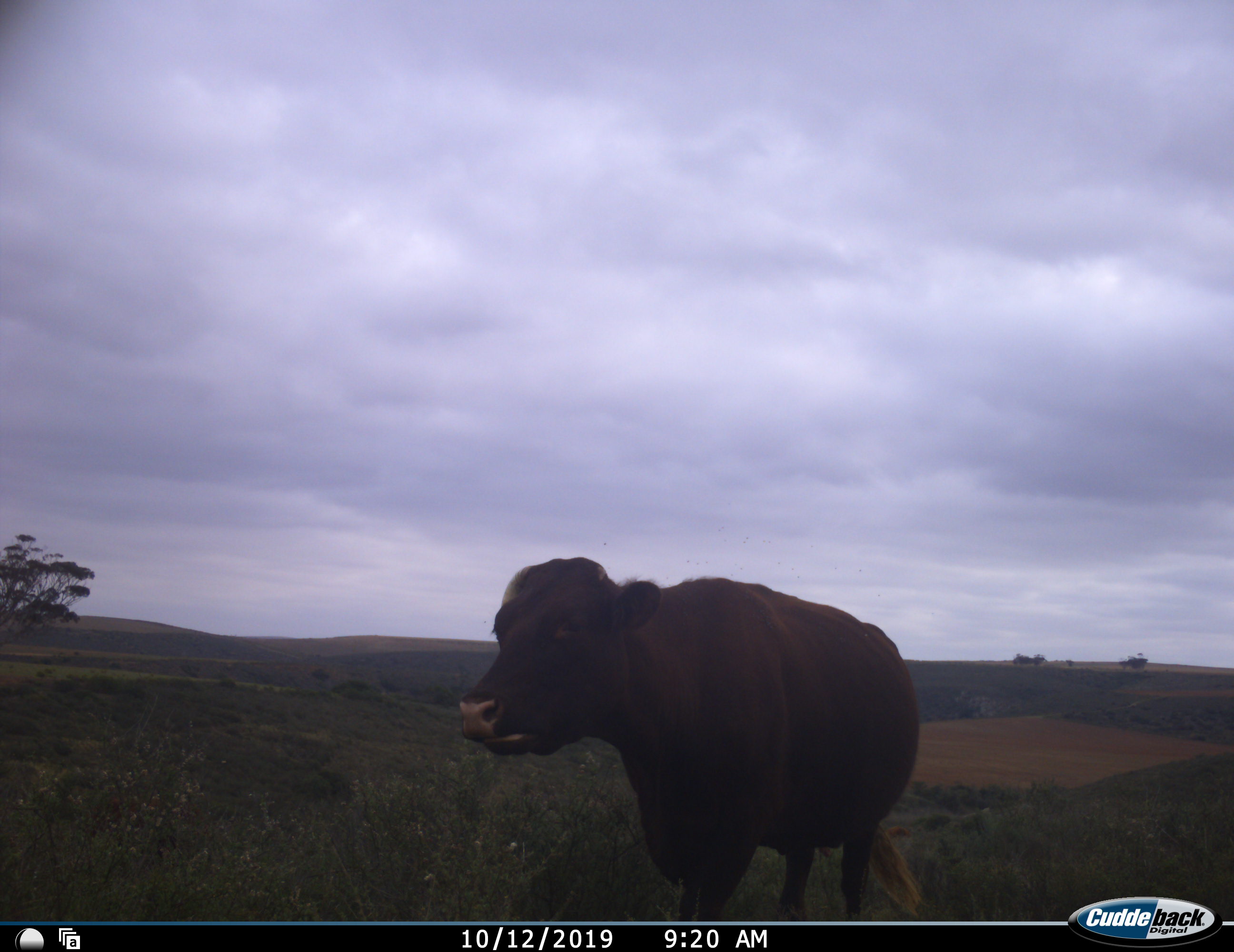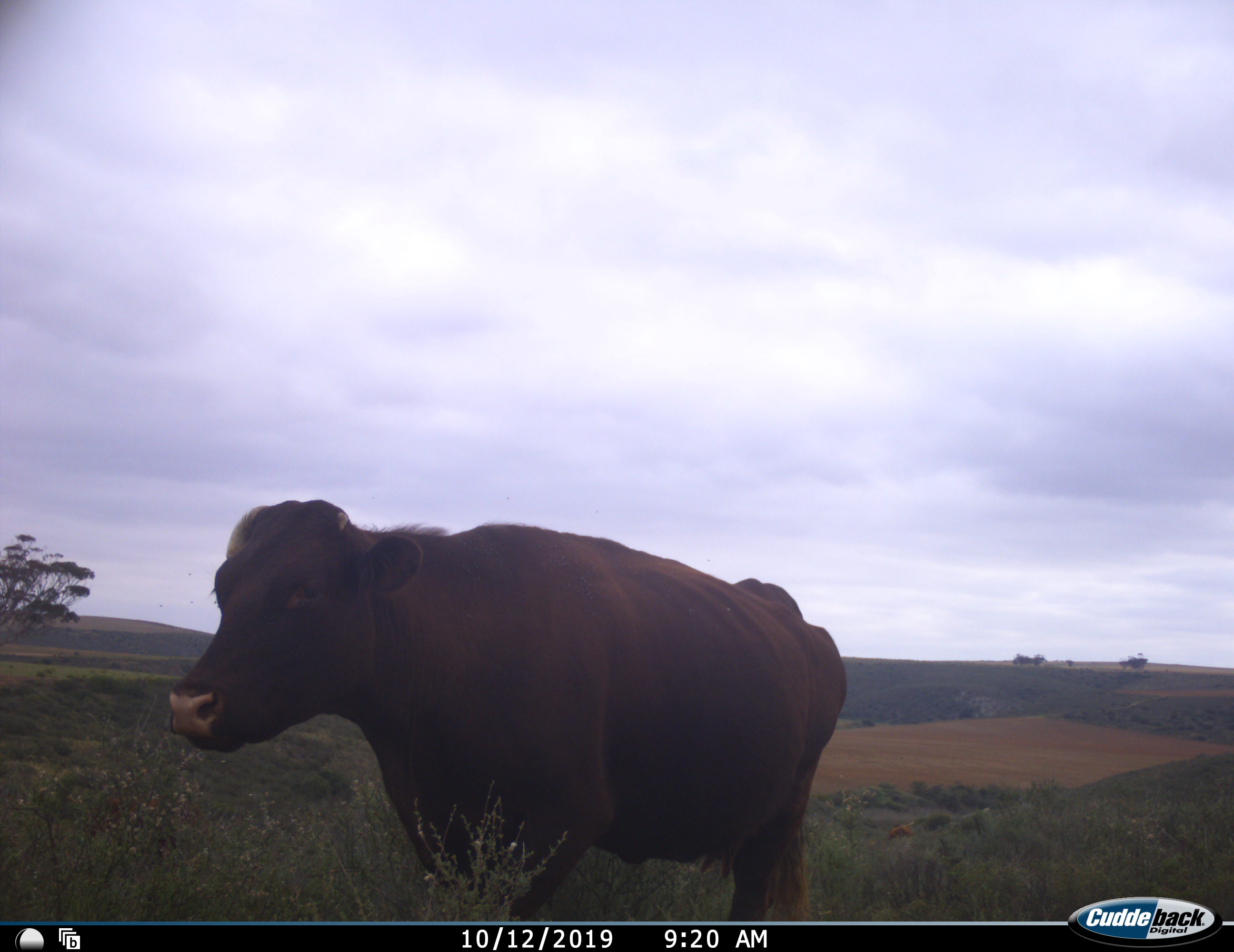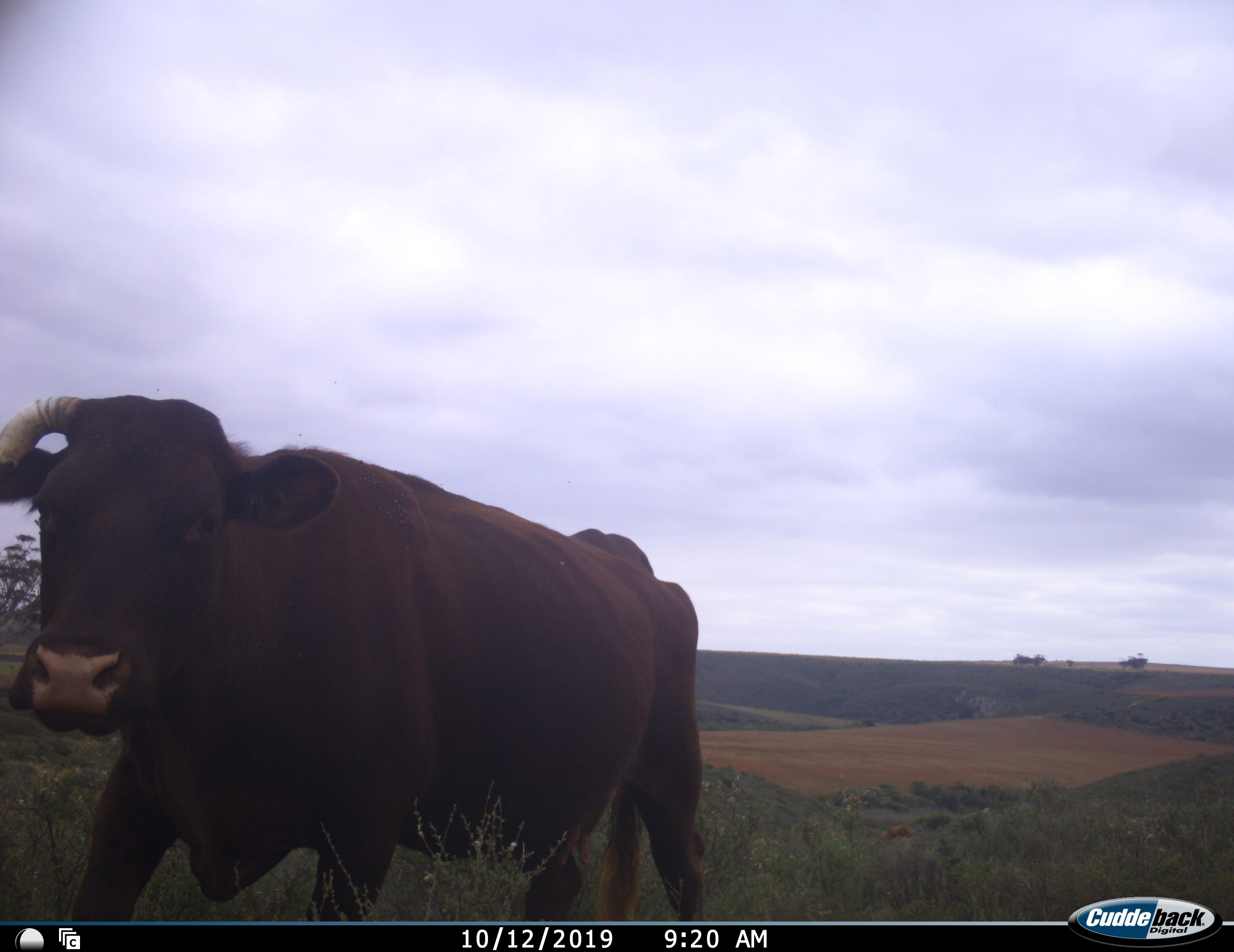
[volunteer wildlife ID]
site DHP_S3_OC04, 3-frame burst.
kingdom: Animalia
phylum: Chordata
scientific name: Vertebrata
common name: domestic animal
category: domesticanimal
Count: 1.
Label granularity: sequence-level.